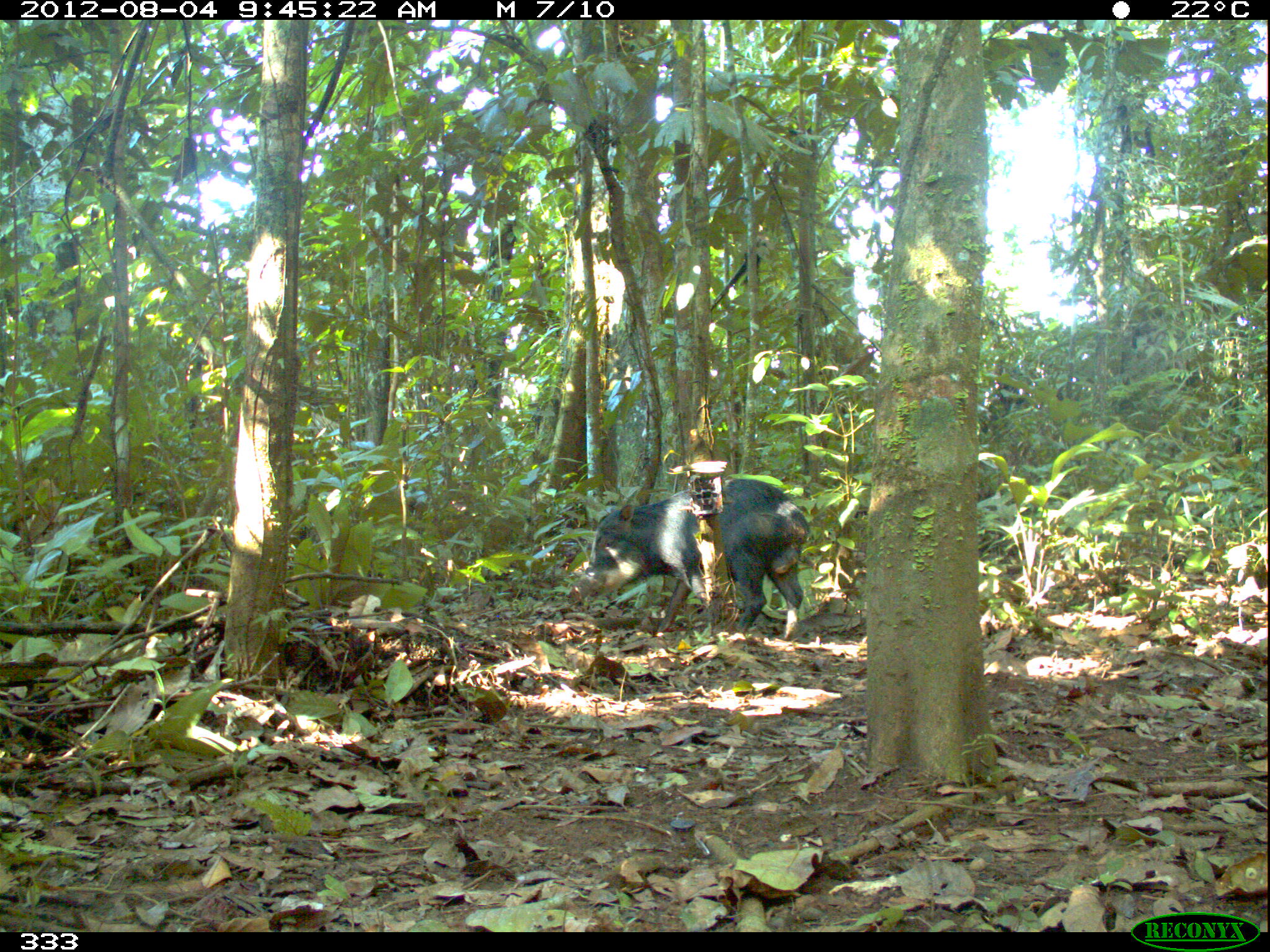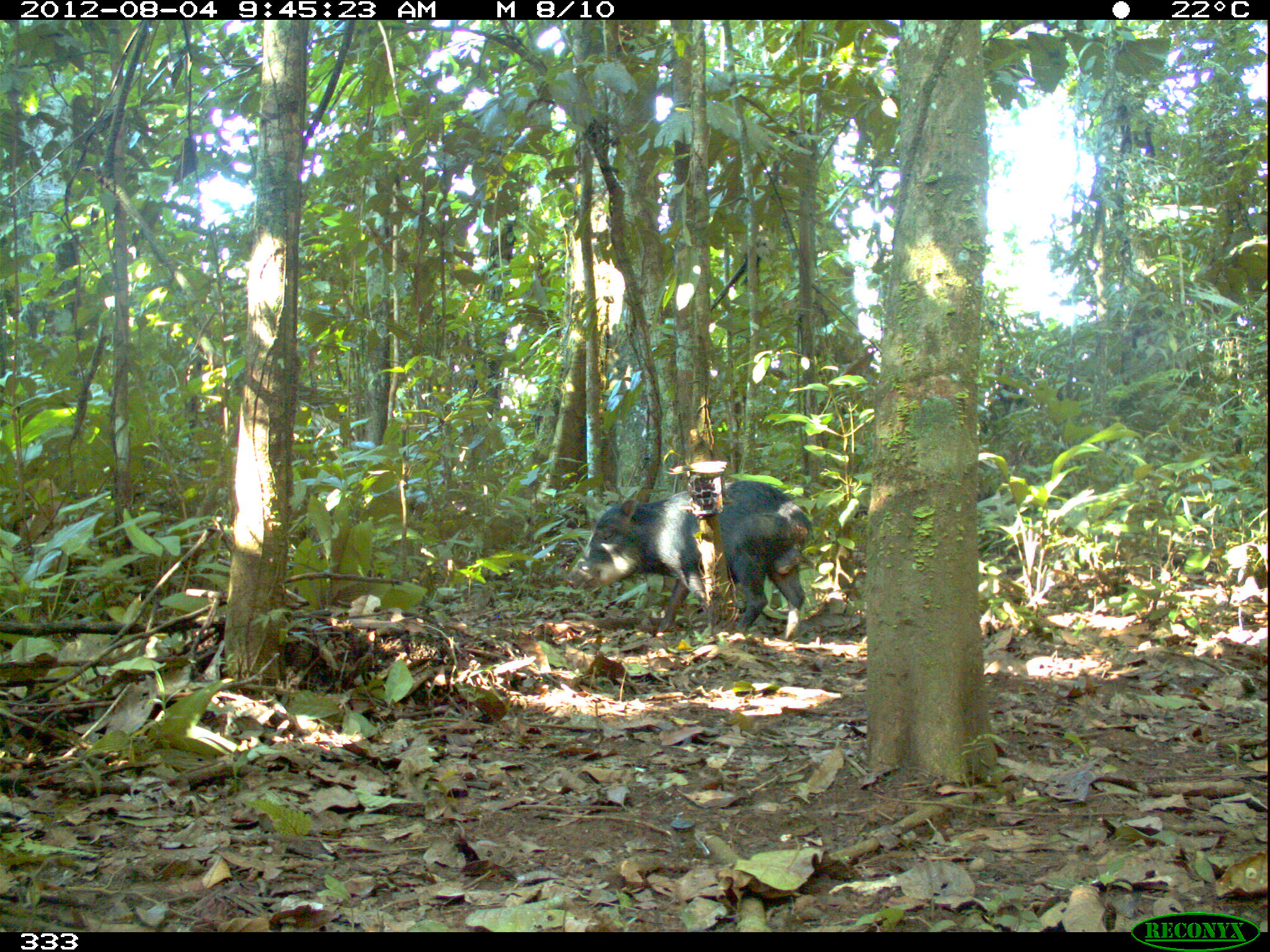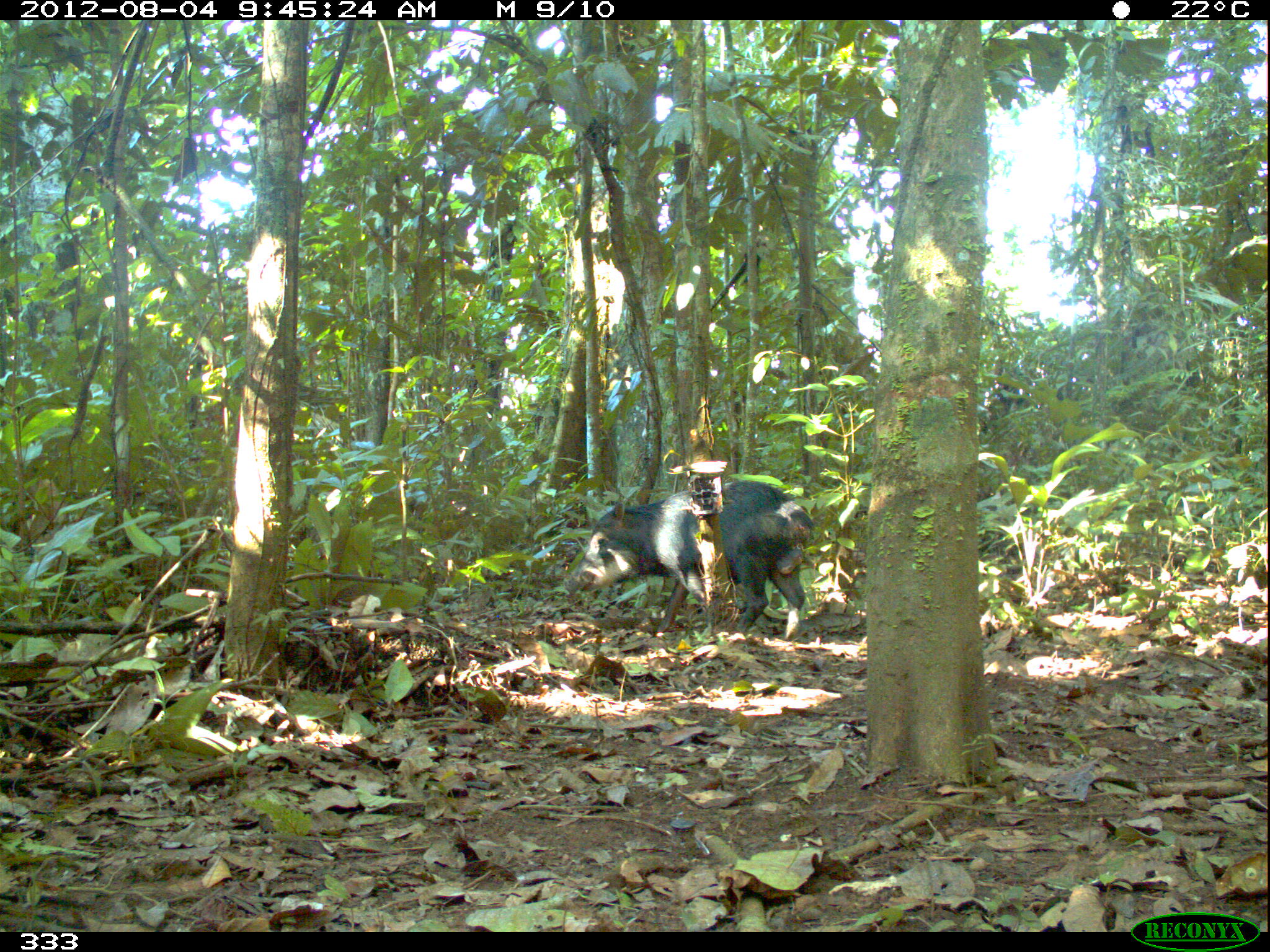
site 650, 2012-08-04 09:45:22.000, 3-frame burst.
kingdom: Animalia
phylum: Chordata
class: Mammalia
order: Artiodactyla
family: Tayassuidae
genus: Tayassu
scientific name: Tayassu pecari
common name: white-lipped peccary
Tayassu pecari (white-lipped peccary).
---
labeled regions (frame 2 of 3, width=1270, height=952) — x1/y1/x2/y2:
tayassu pecari: 564/478/814/642